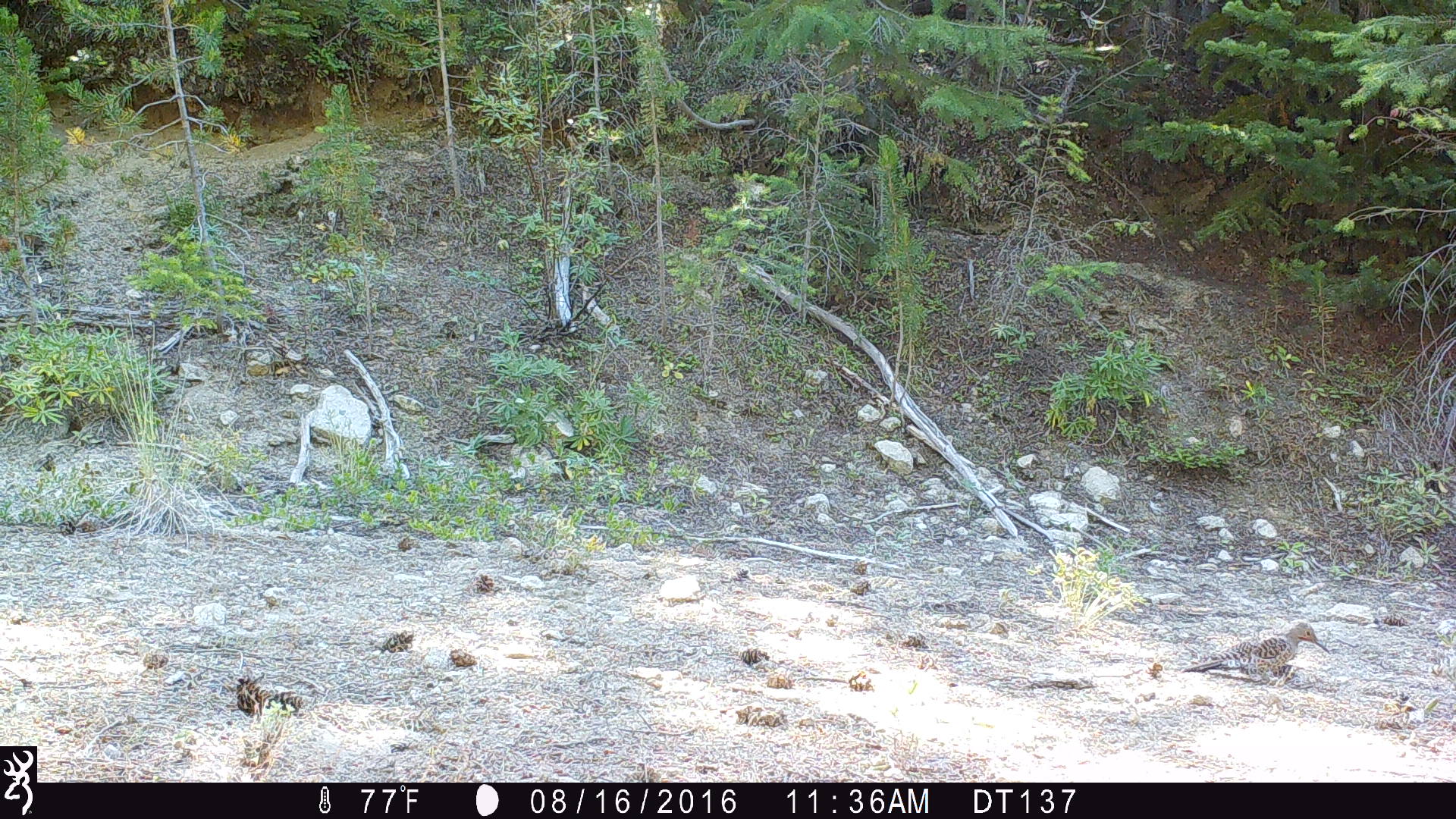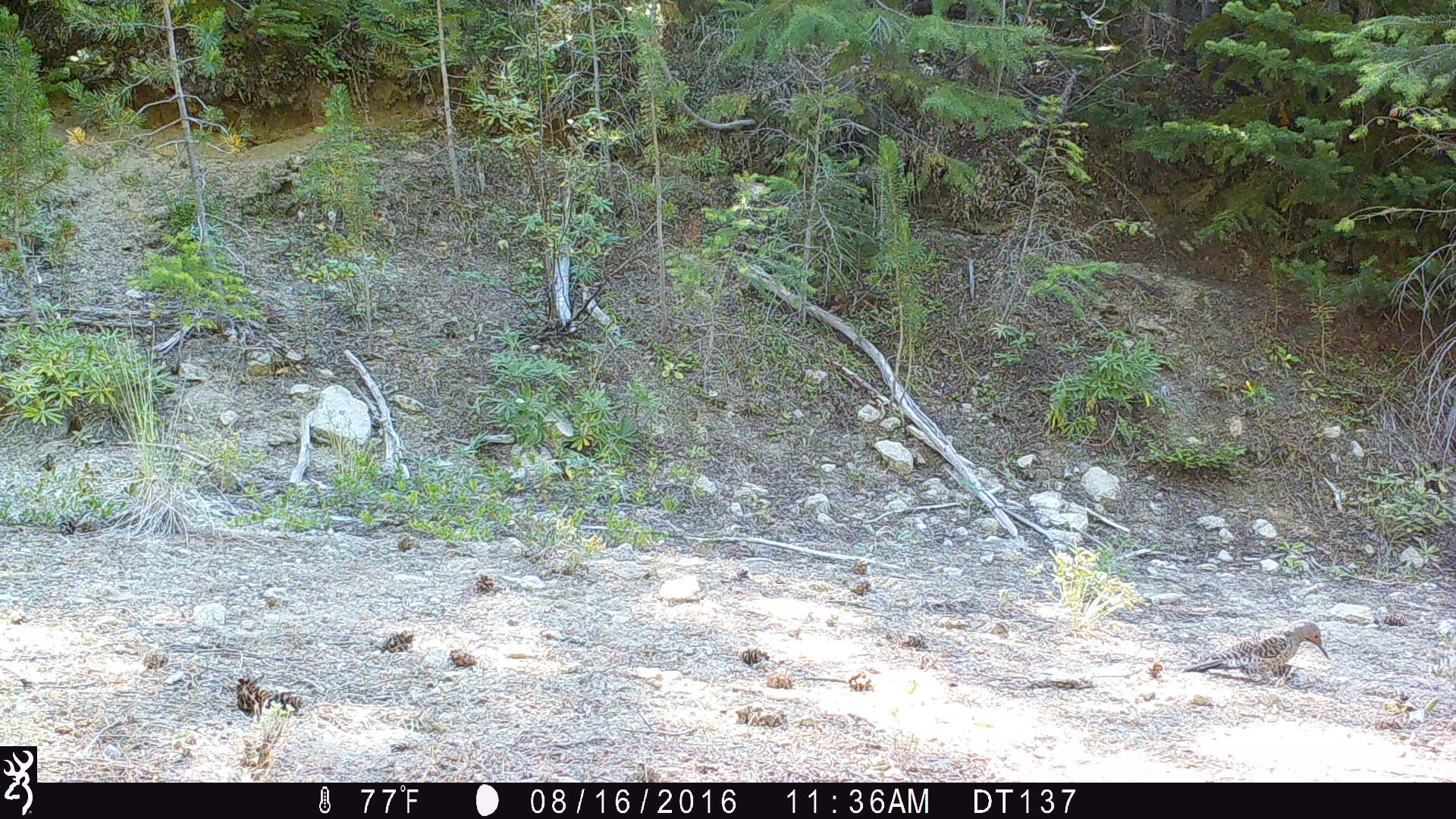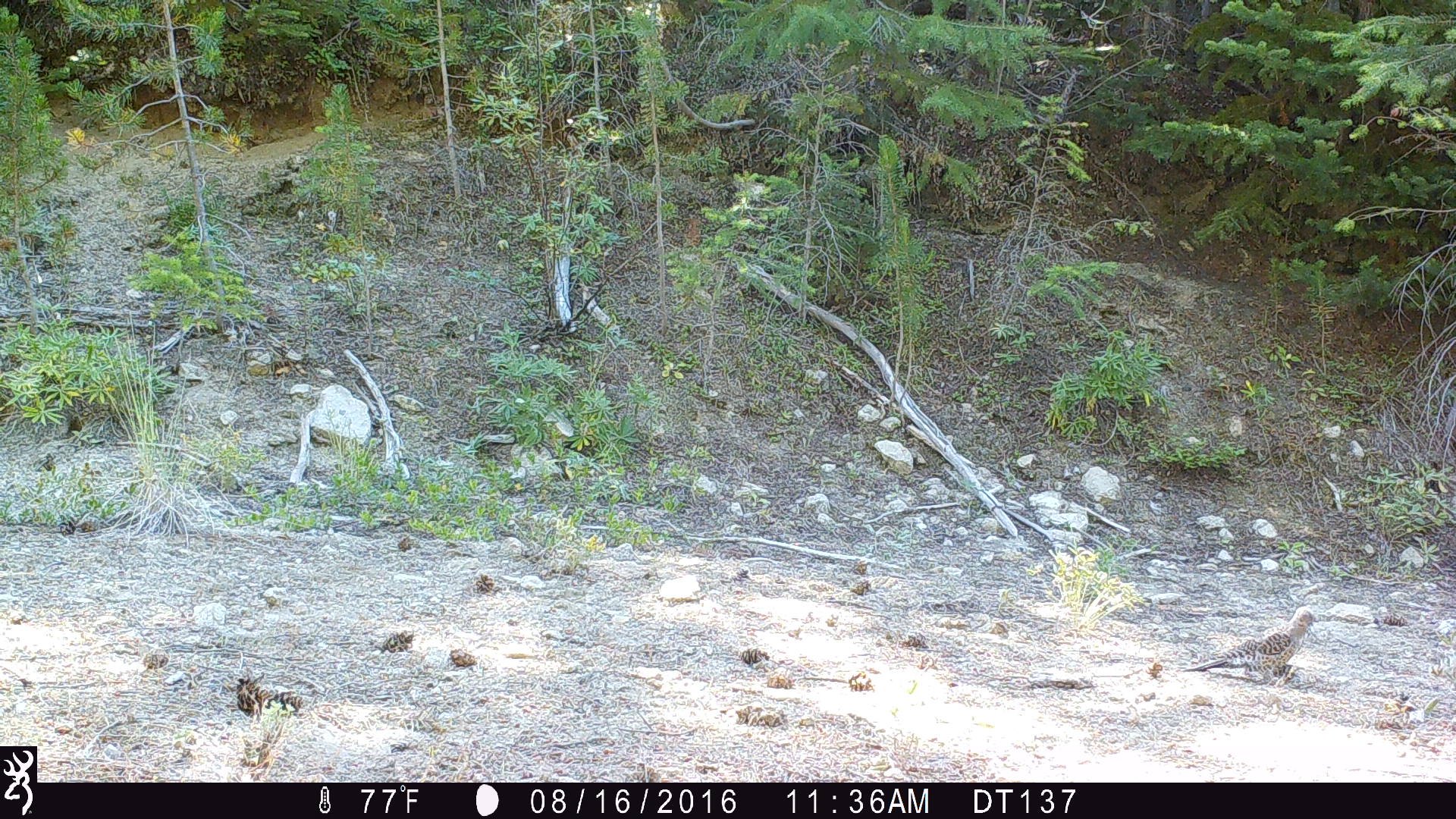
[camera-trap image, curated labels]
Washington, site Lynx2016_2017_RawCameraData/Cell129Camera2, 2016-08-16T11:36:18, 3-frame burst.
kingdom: Animalia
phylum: Chordata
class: Aves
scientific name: Aves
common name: birds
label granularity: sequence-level